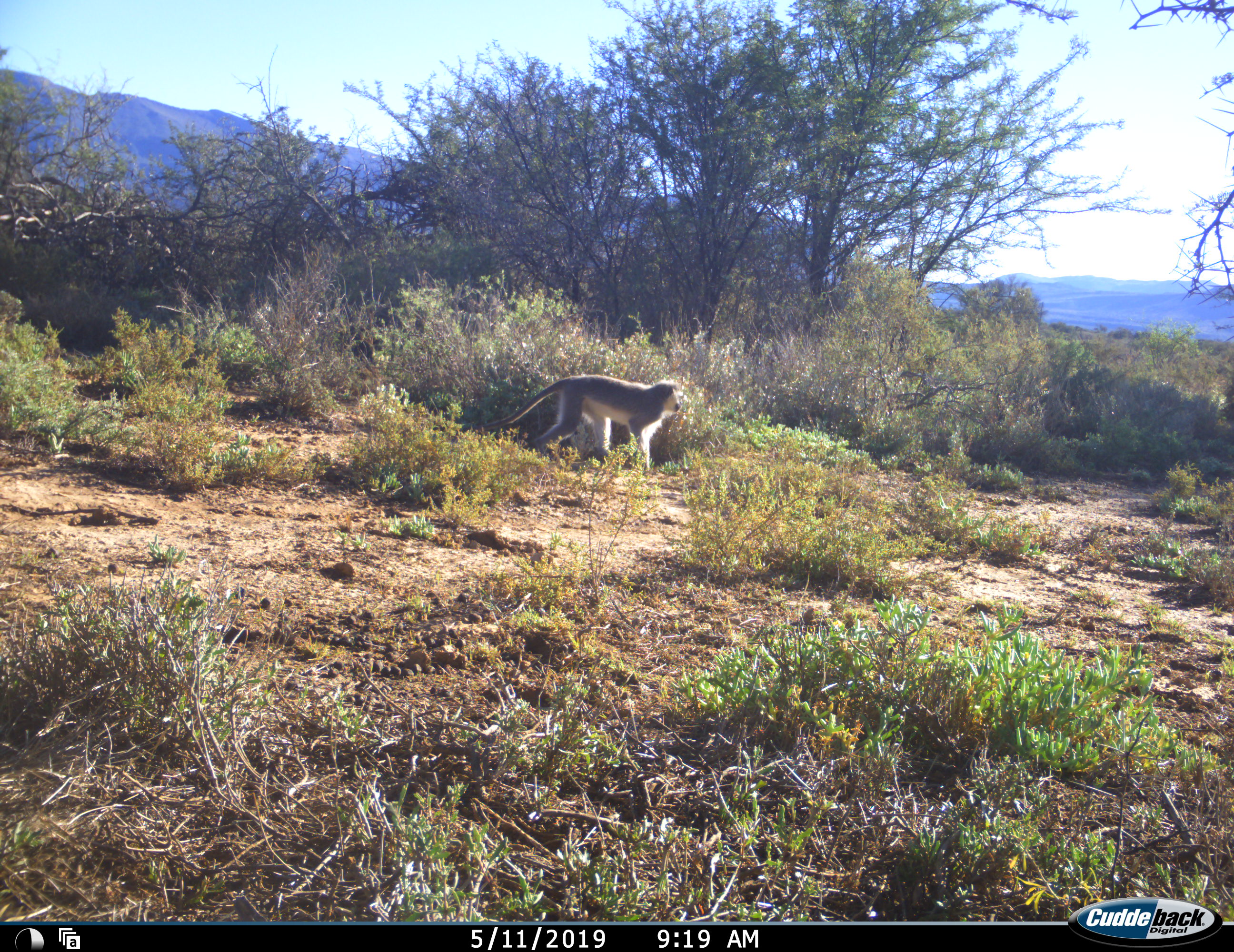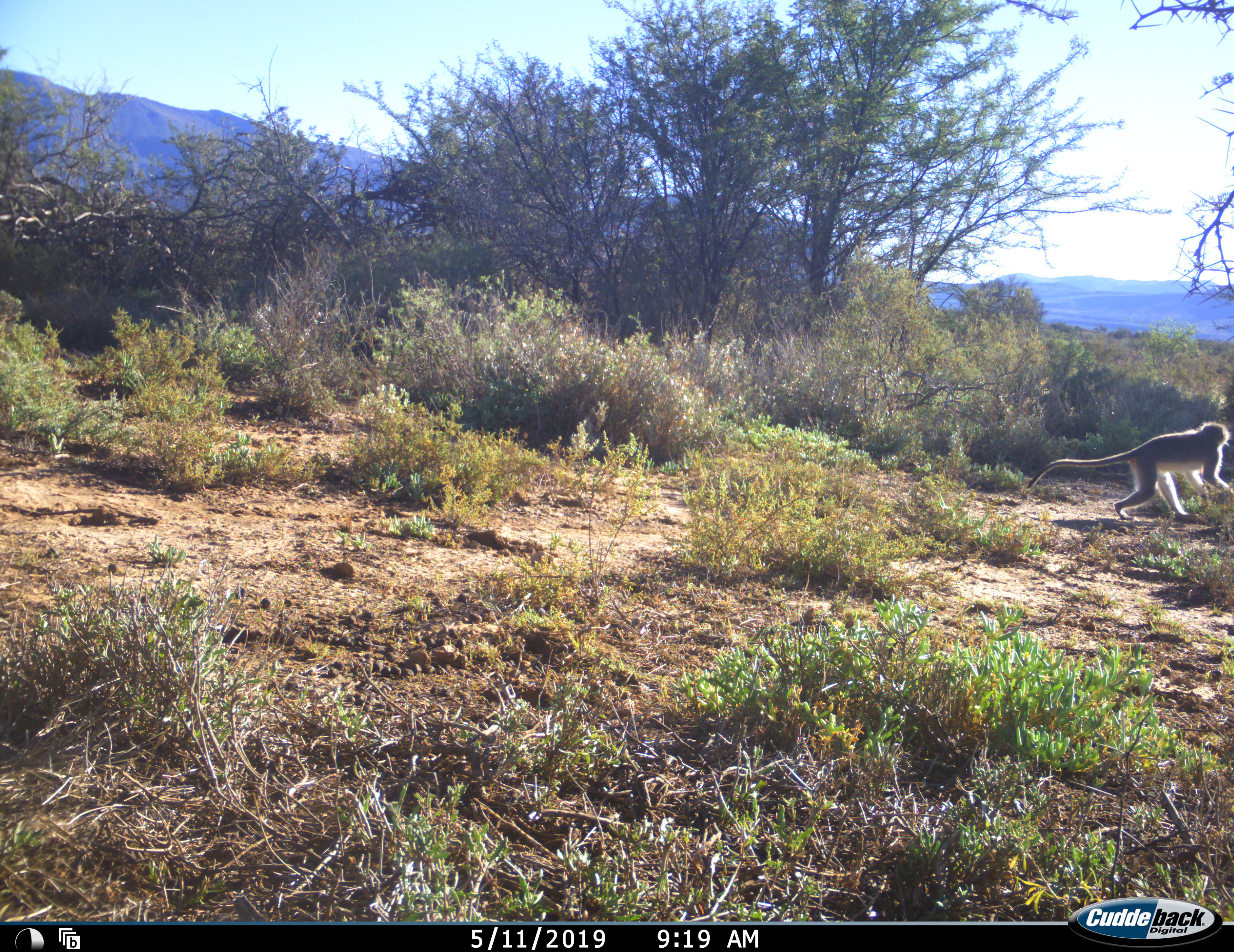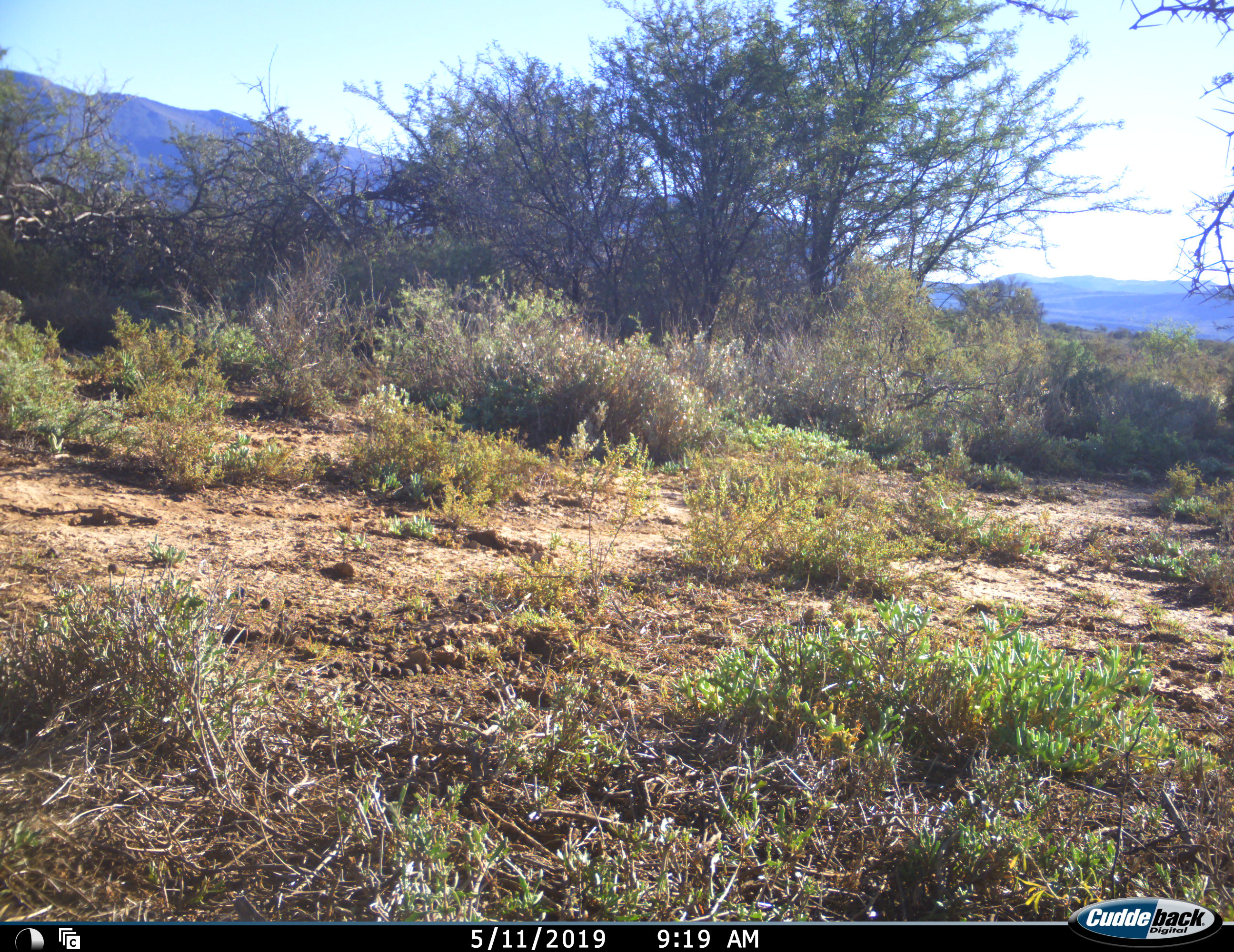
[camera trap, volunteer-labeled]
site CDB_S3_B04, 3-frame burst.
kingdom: Animalia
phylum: Chordata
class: Mammalia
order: Primates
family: Cercopithecidae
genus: Chlorocebus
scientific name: Chlorocebus pygerythrus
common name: vervet monkey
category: monkeyvervet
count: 1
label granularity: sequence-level